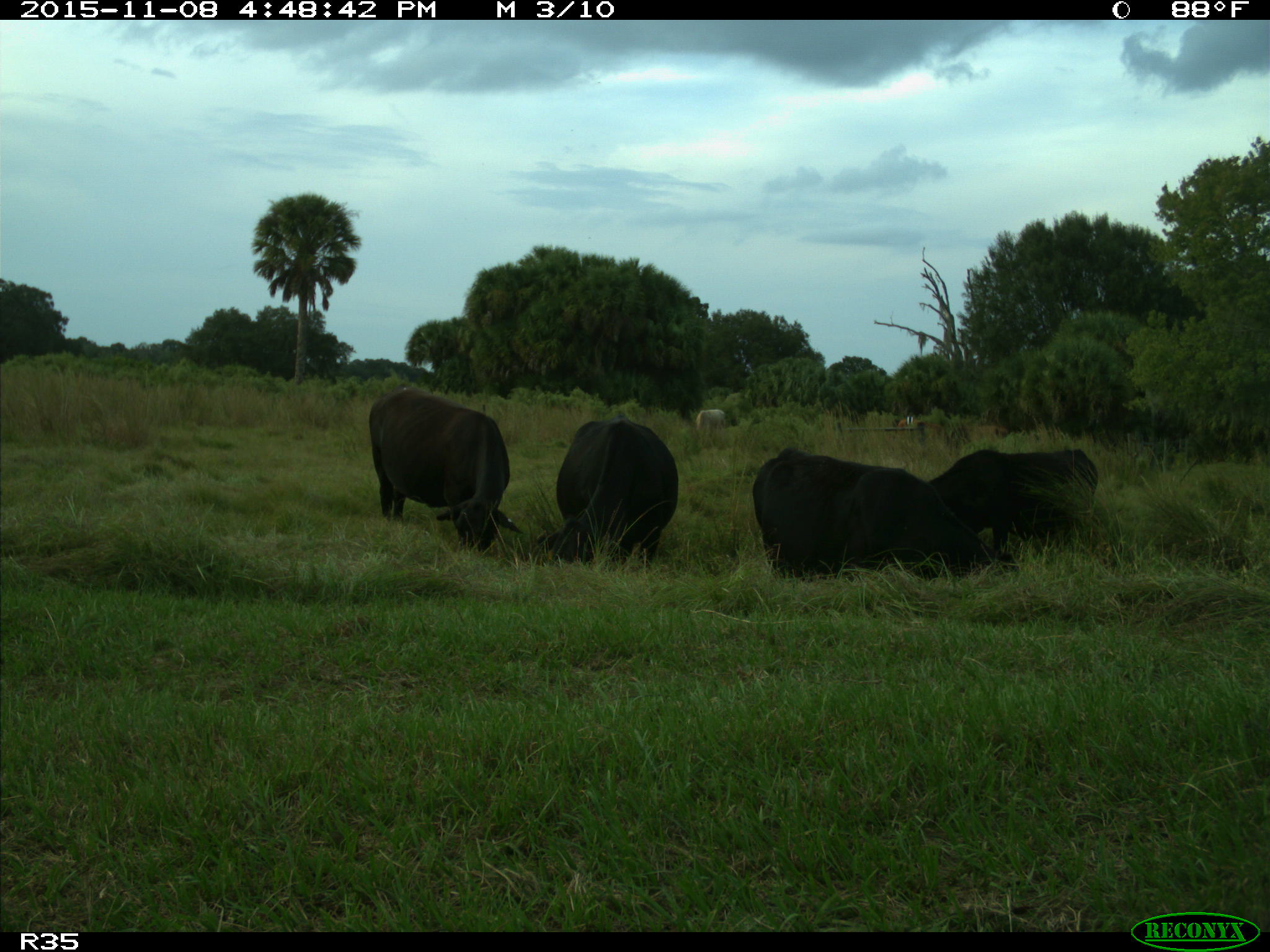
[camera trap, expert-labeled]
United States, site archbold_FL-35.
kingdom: Animalia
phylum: Chordata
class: Mammalia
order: Artiodactyla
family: Bovidae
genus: Bos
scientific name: Bos taurus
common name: domestic cow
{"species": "Bos taurus (domestic cow)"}